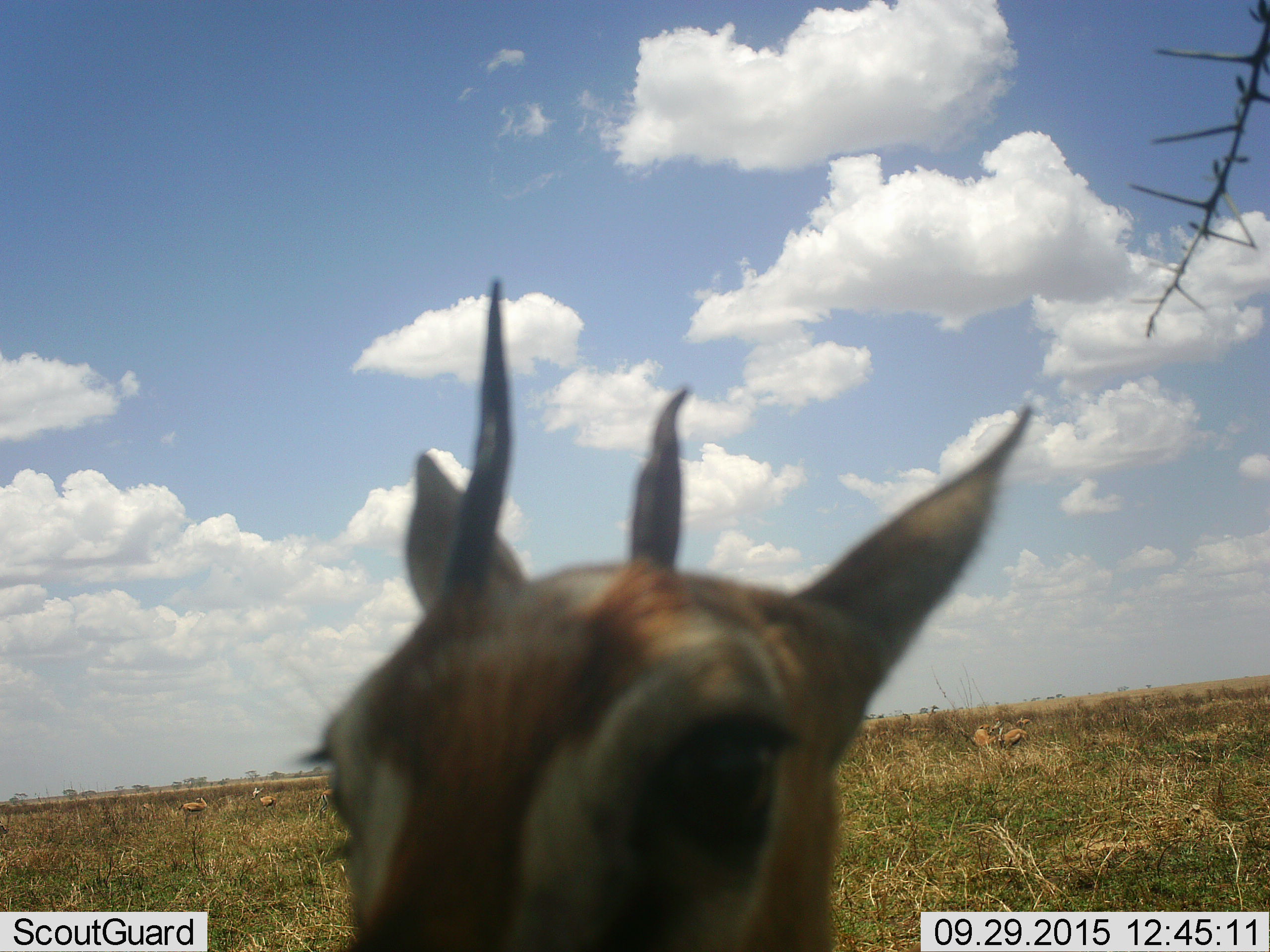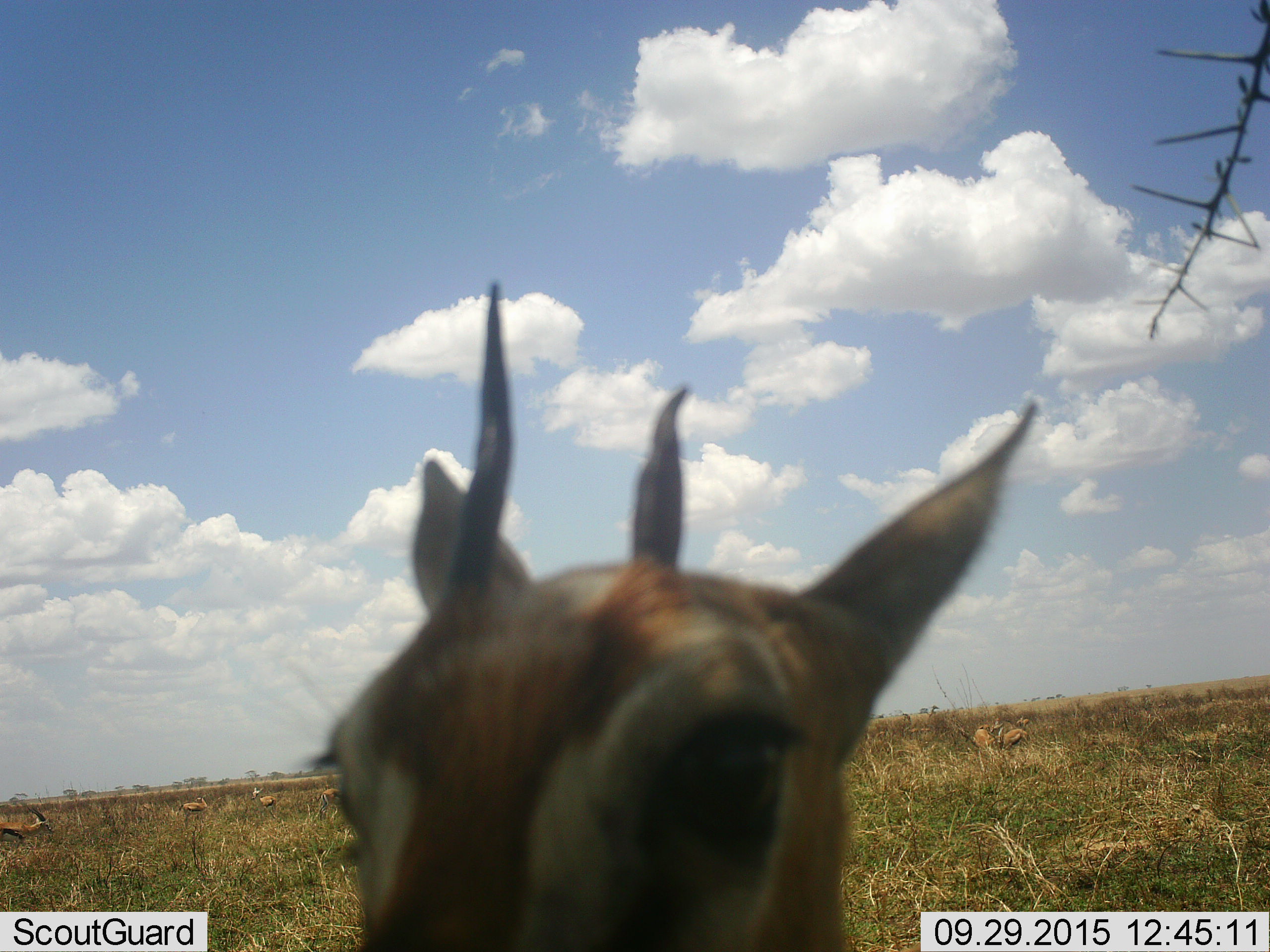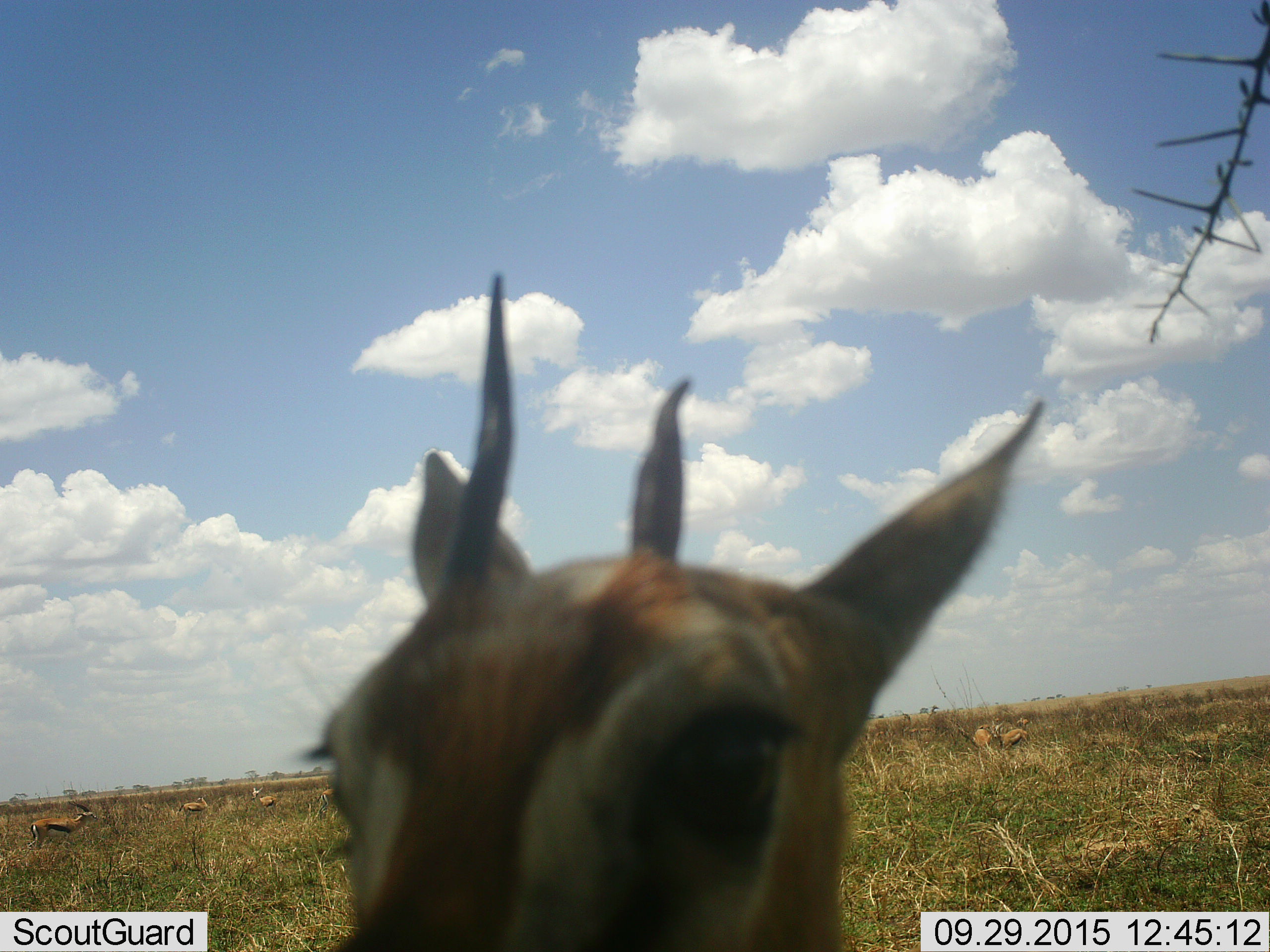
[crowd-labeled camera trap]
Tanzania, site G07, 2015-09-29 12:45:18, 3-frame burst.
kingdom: Animalia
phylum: Chordata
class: Mammalia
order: Artiodactyla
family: Bovidae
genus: Eudorcas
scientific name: Eudorcas thomsonii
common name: thomson's gazelle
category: gazellethomsons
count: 6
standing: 100%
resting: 0%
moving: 60%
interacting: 0%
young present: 0%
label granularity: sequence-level